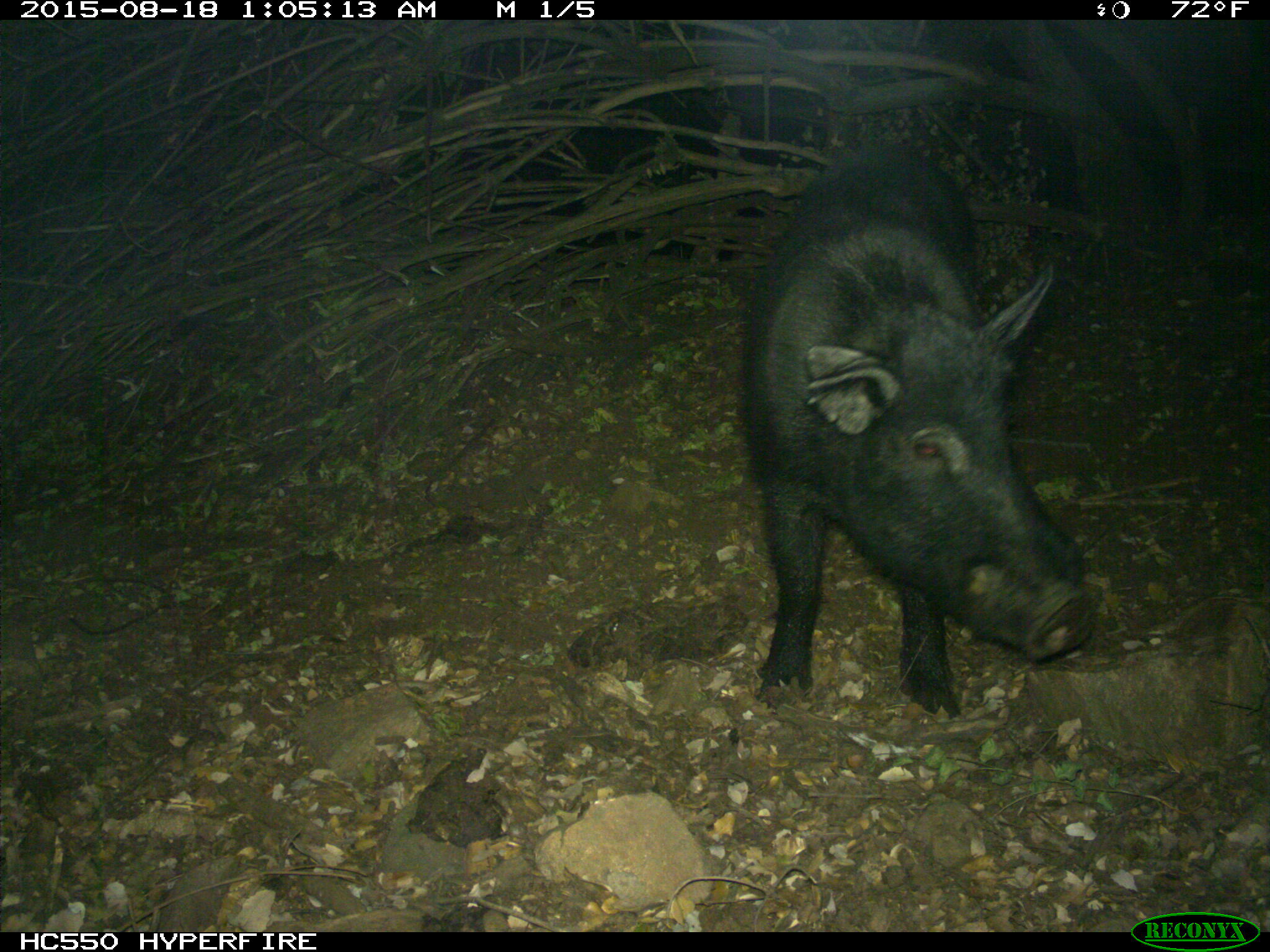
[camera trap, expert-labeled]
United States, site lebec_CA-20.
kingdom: Animalia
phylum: Chordata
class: Mammalia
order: Artiodactyla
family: Suidae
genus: Sus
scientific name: Sus scrofa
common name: wild boar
Sus scrofa (wild boar).